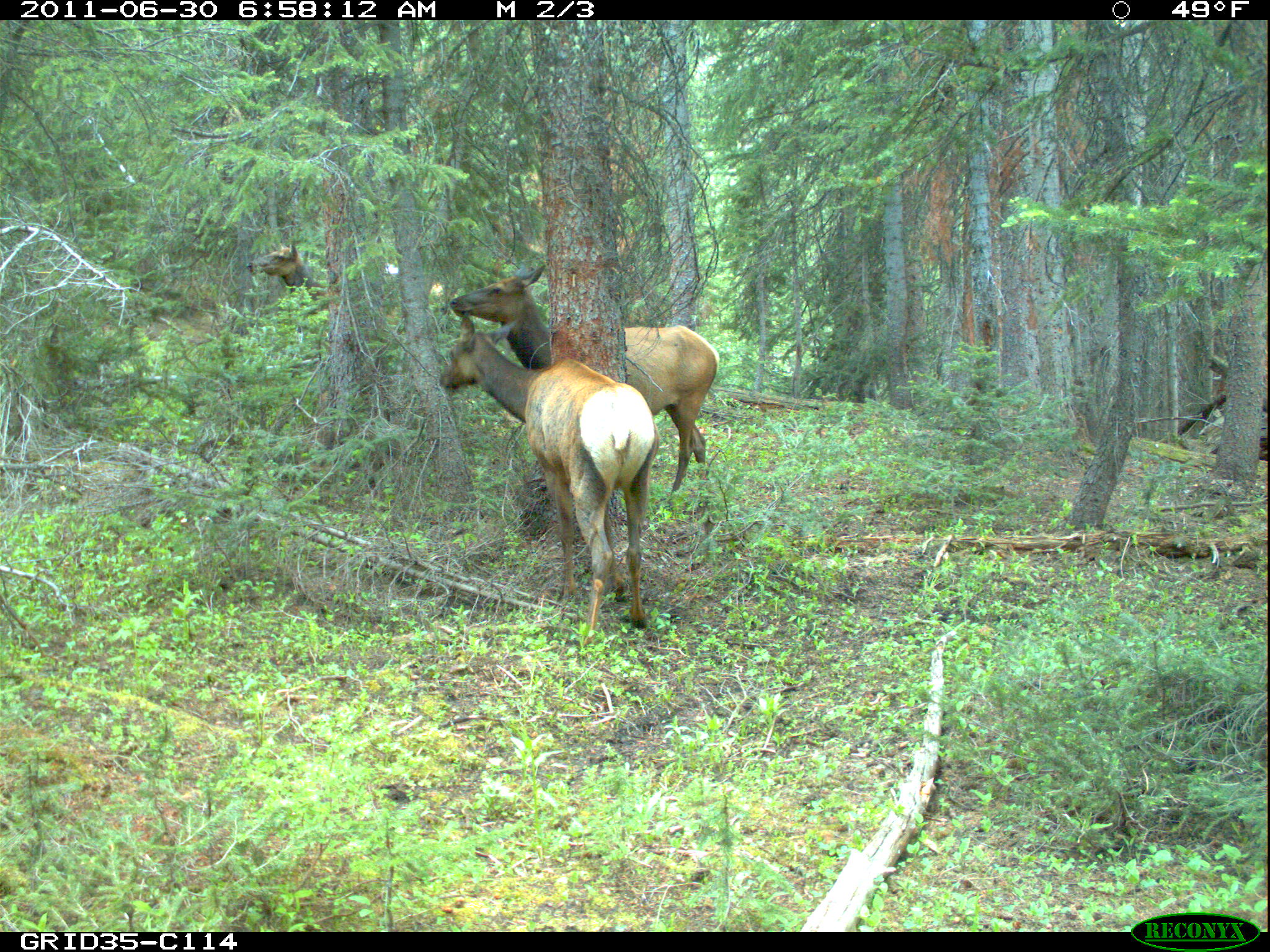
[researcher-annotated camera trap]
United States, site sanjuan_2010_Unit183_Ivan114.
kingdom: Animalia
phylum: Chordata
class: Mammalia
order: Artiodactyla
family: Cervidae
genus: Cervus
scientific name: Cervus elaphus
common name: red deer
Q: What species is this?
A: Cervus elaphus (red deer).